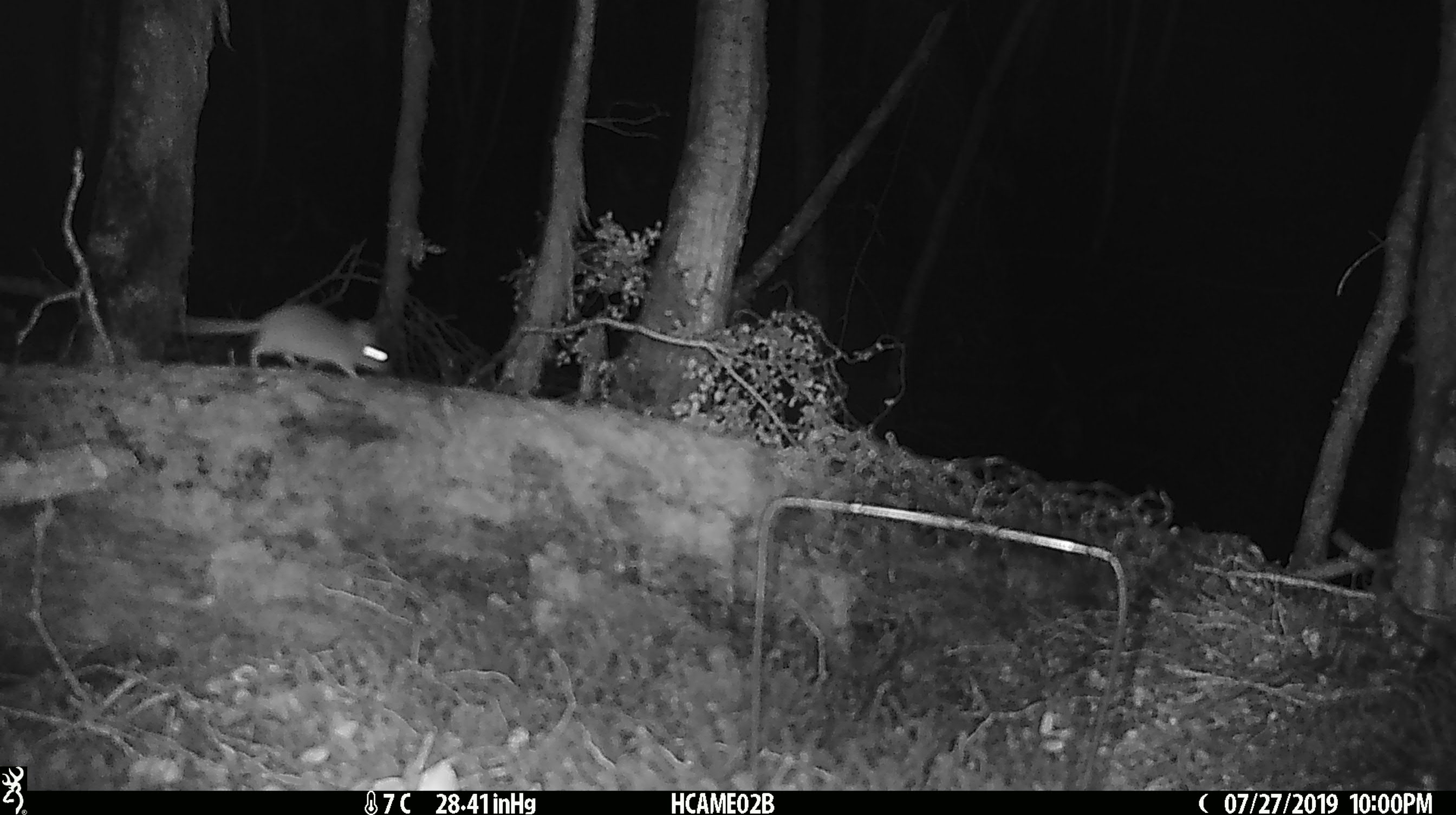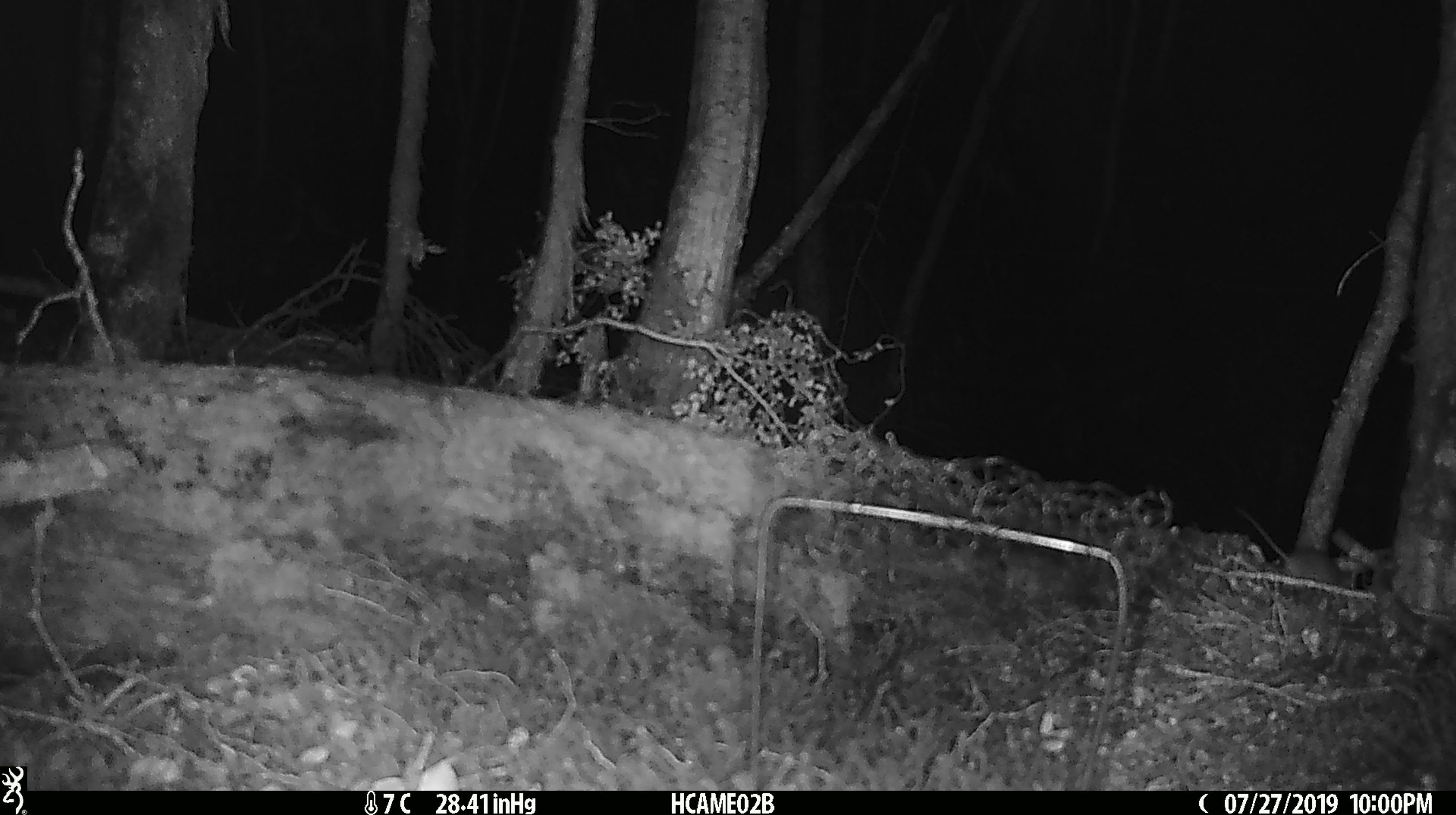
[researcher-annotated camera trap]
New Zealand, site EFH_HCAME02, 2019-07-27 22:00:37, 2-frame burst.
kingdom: Animalia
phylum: Chordata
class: Mammalia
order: Rodentia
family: Muridae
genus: Mus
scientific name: Mus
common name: mouse